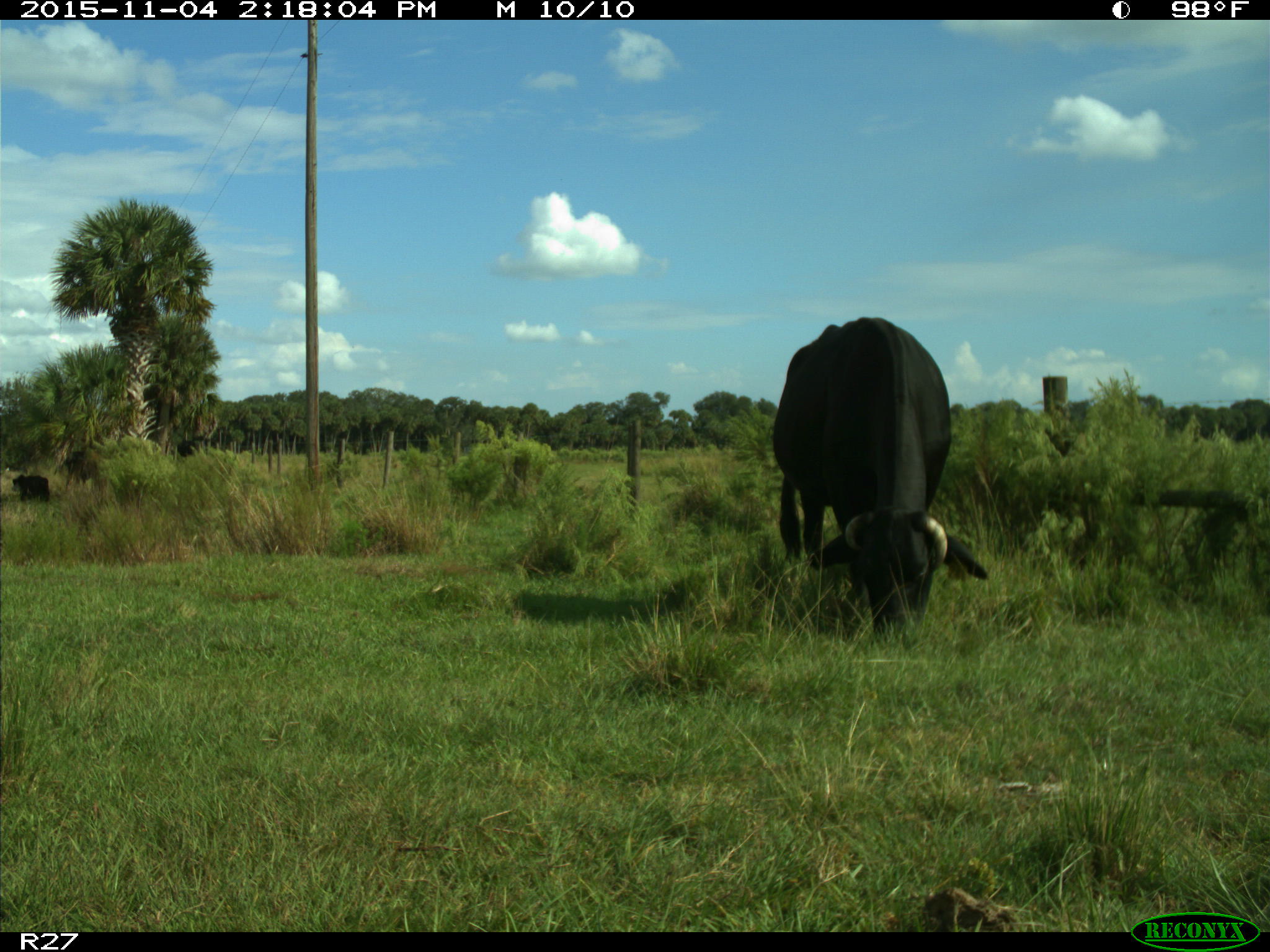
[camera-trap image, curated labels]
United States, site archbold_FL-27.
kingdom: Animalia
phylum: Chordata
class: Mammalia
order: Artiodactyla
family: Bovidae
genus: Bos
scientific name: Bos taurus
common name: domestic cow